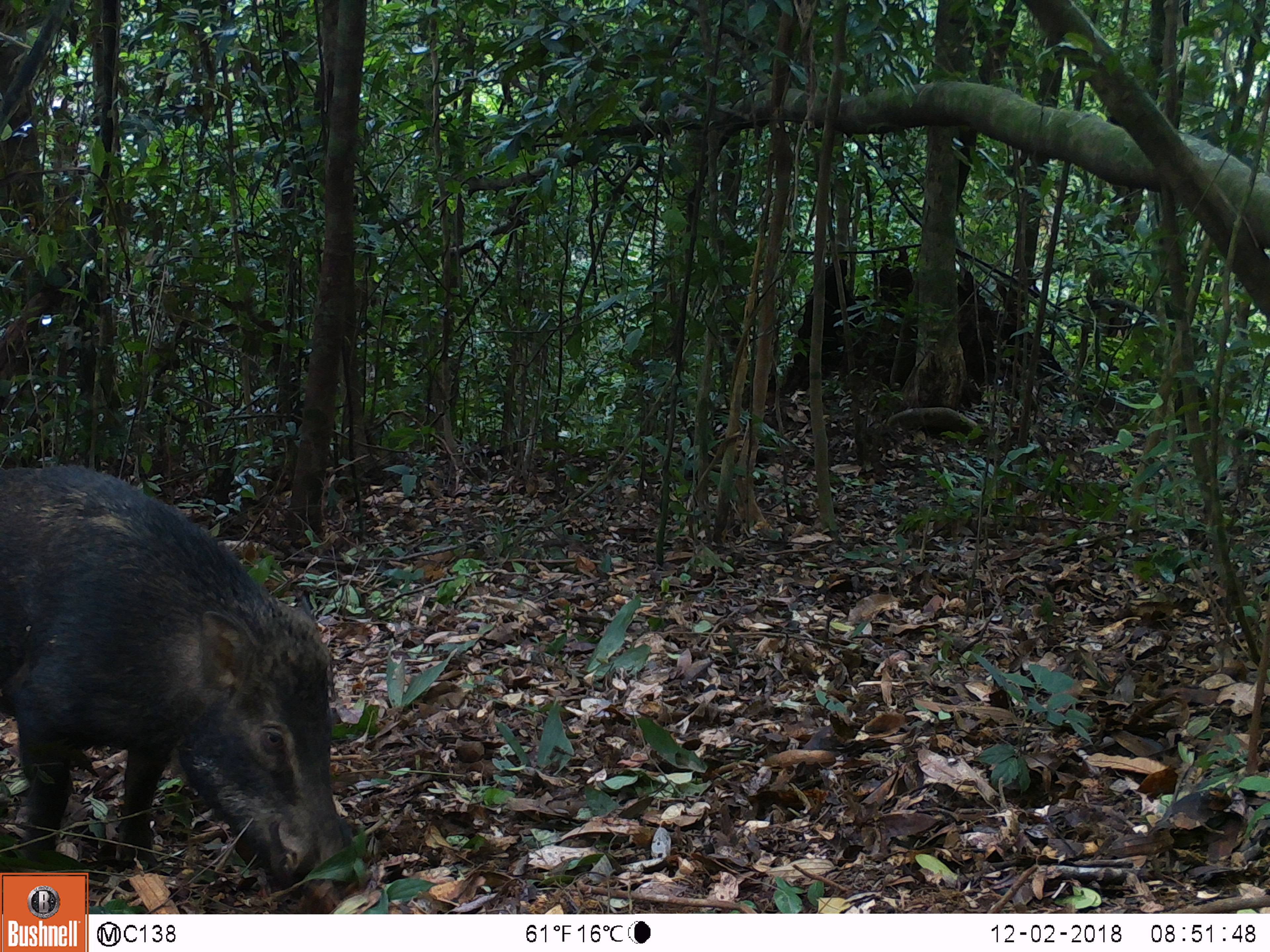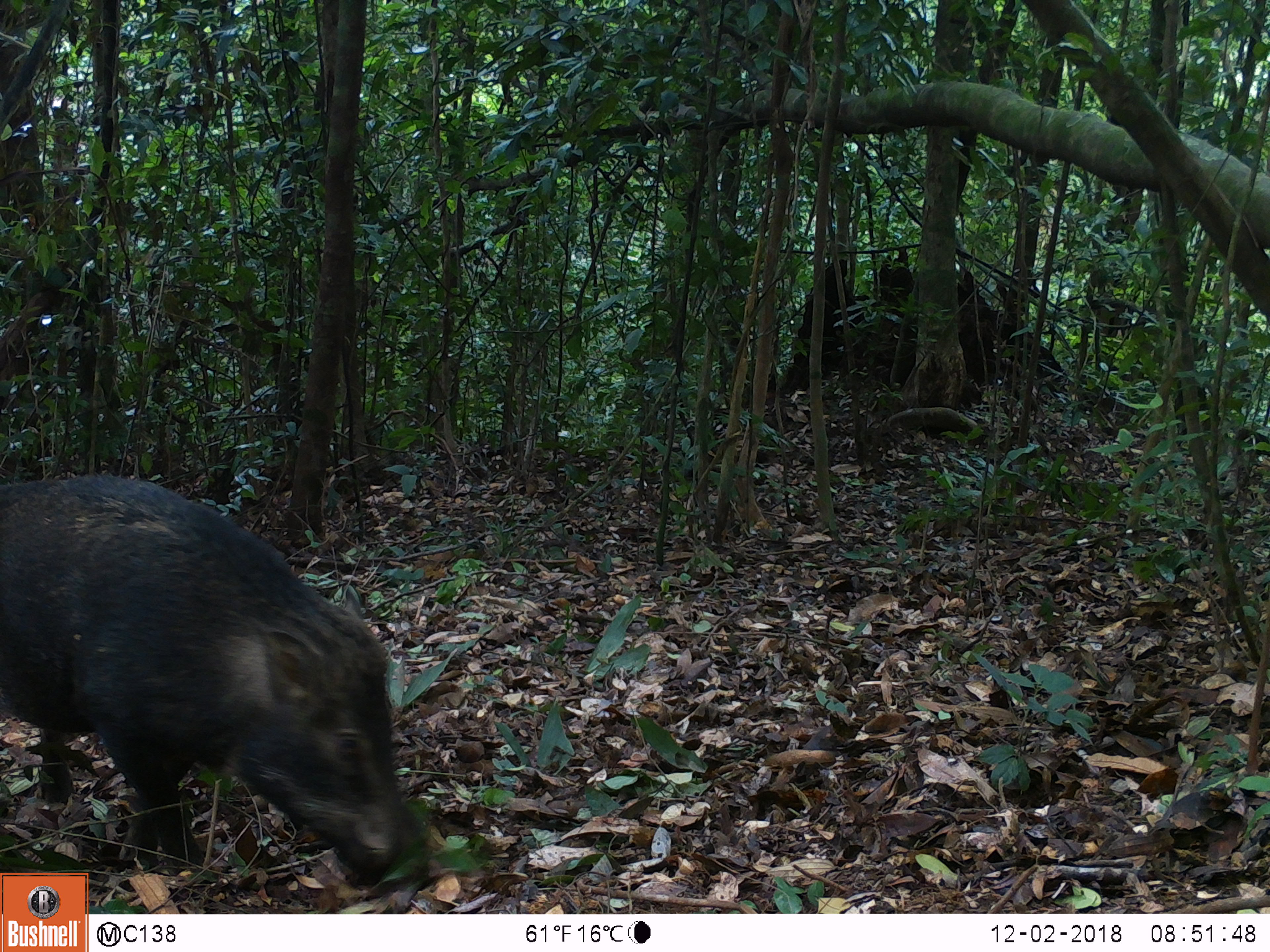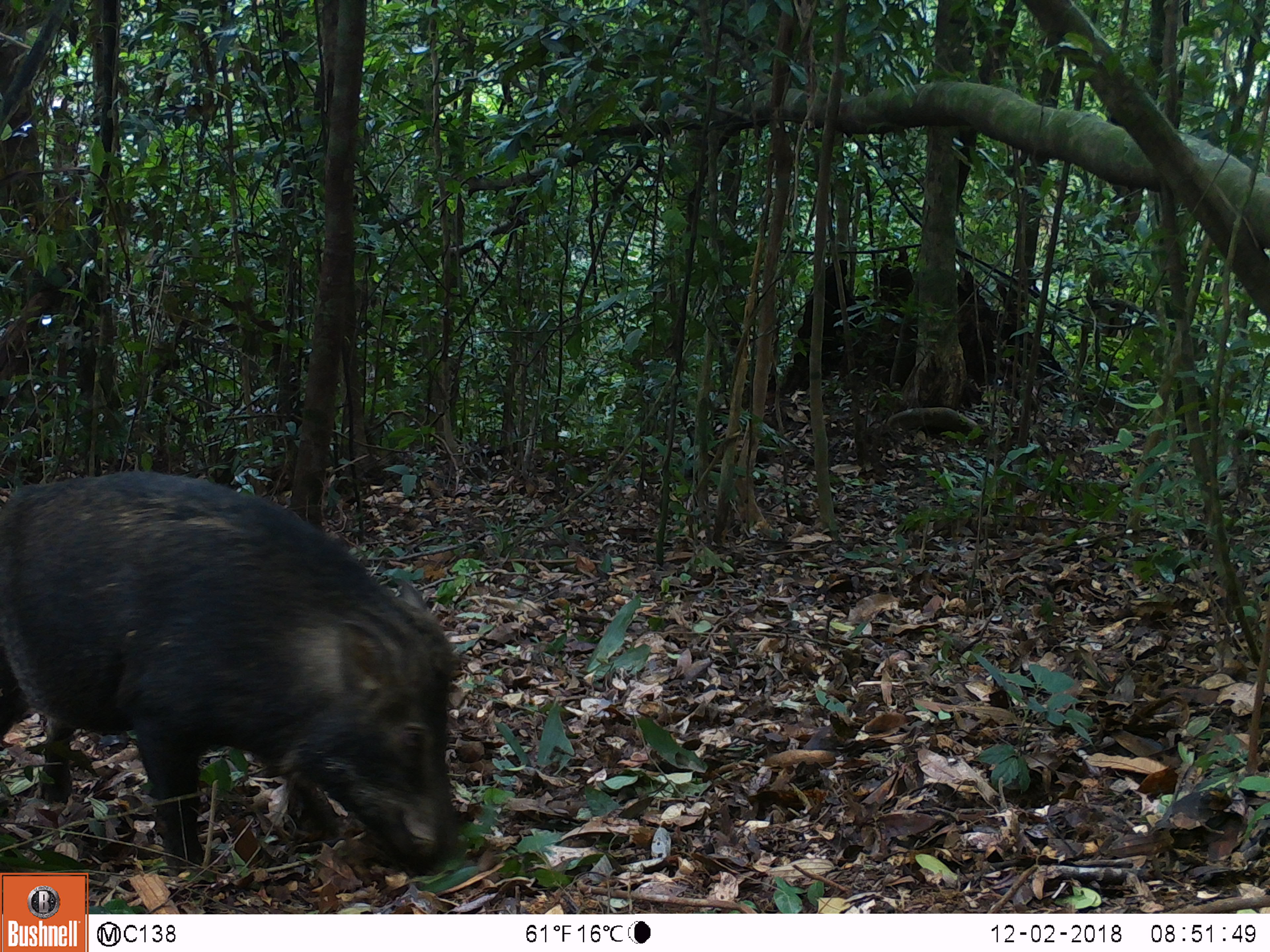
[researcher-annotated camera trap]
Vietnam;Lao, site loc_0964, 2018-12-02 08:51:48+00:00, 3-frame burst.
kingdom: Animalia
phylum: Chordata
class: Mammalia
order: Artiodactyla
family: Suidae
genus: Sus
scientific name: Sus scrofa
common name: eurasian wild pig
Eurasian wild pig (Sus scrofa). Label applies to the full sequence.